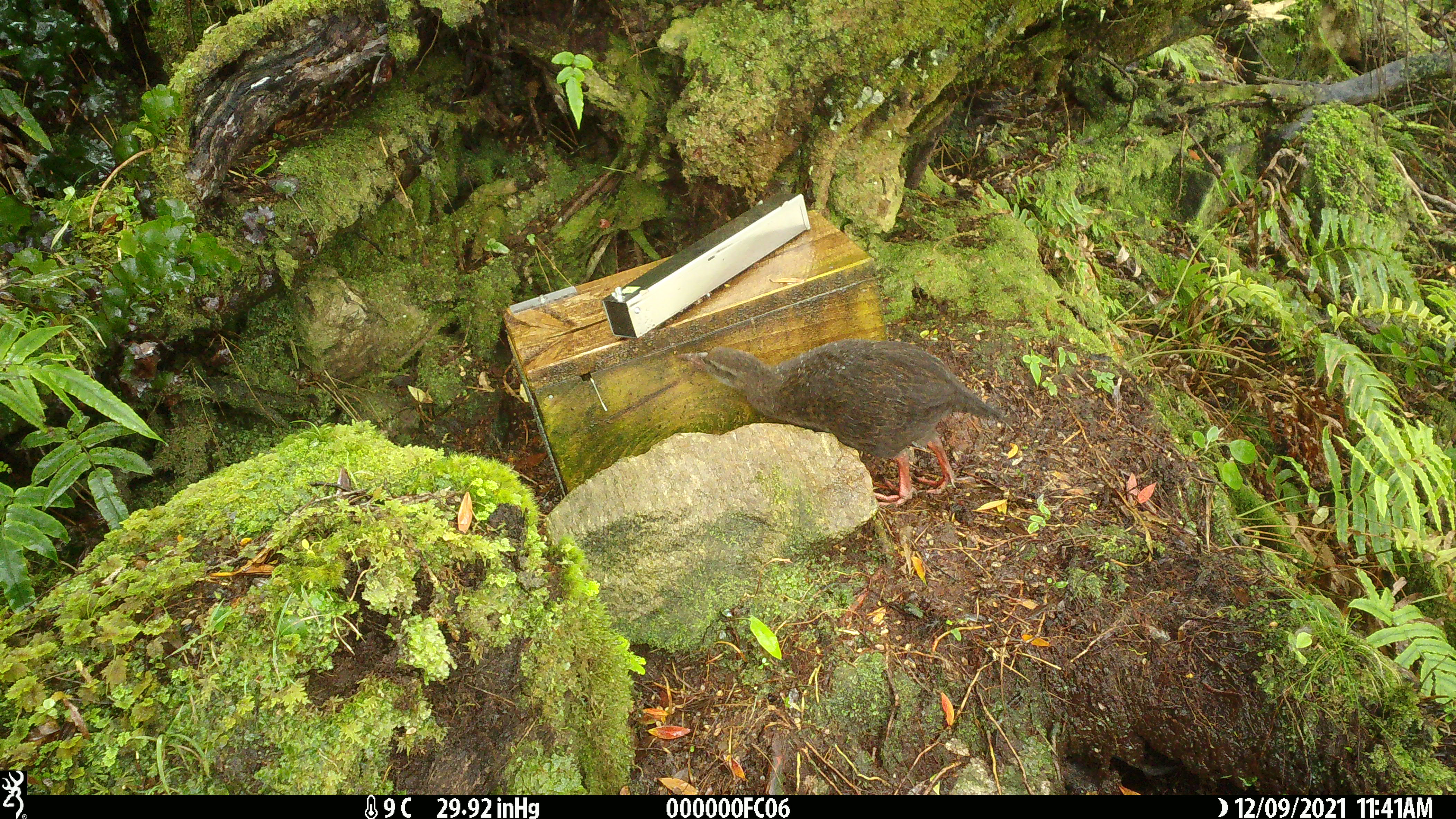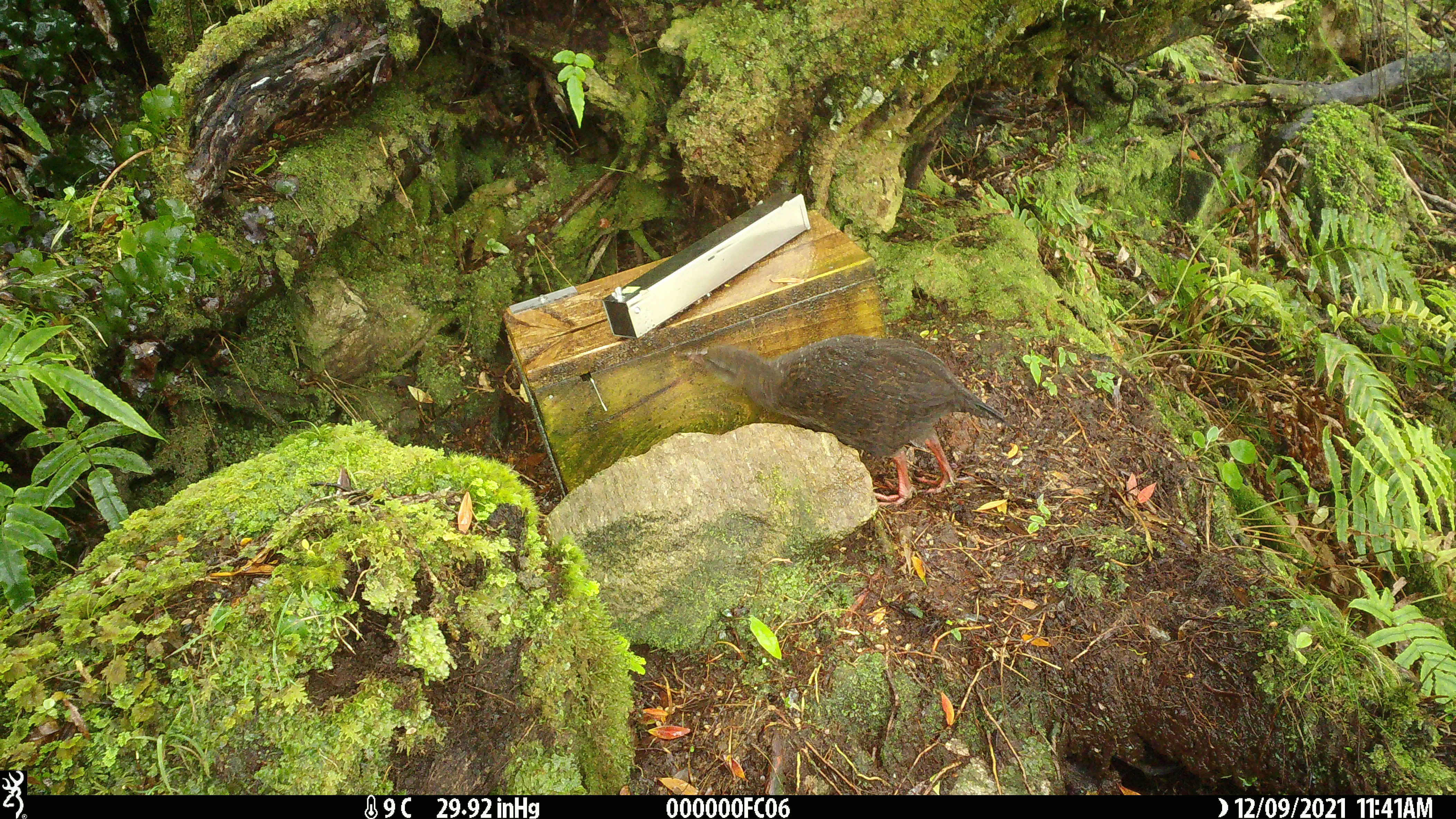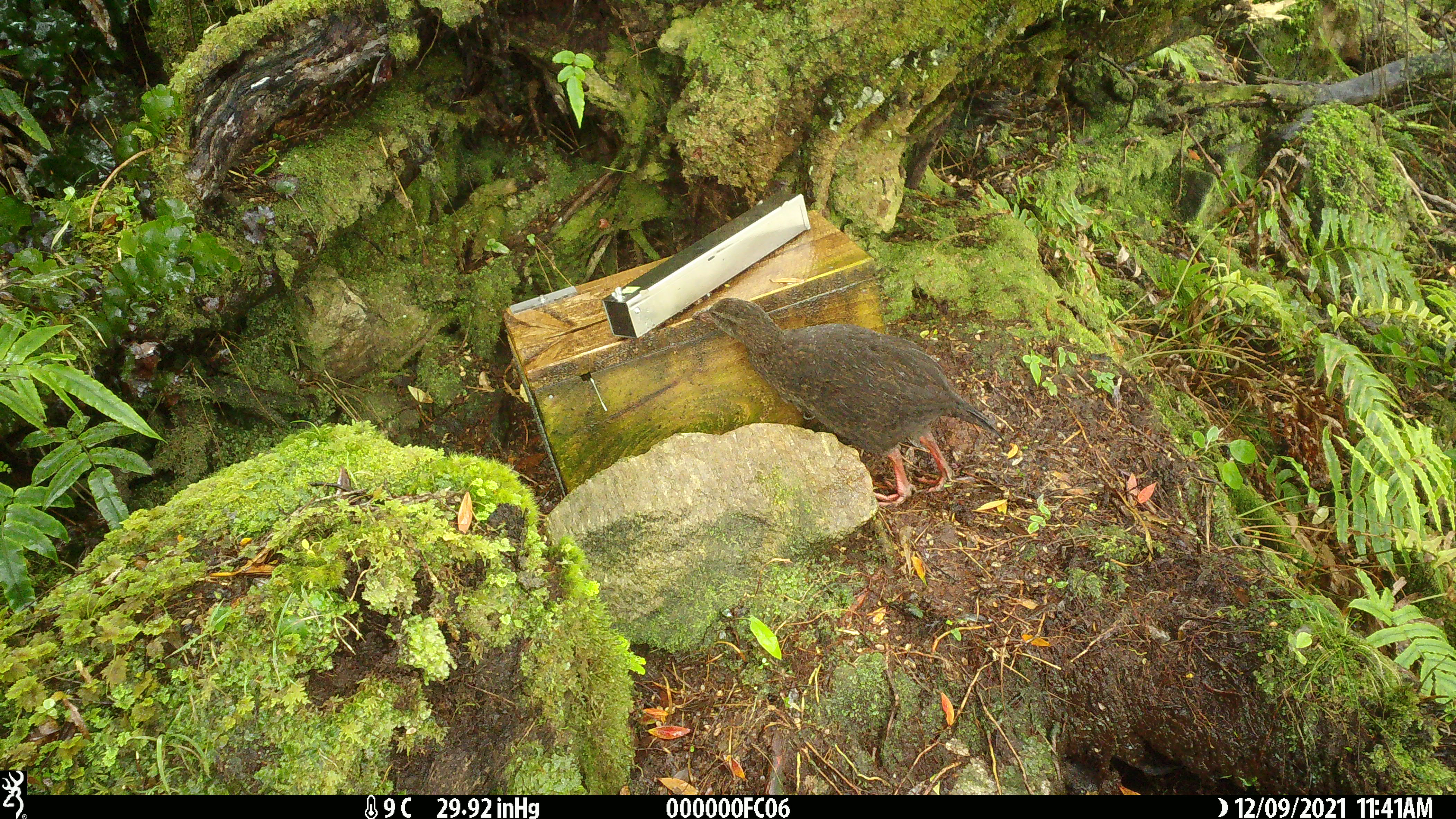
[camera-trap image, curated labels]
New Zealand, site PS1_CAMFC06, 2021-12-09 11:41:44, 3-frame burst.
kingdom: Animalia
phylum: Chordata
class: Aves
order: Gruiformes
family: Rallidae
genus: Gallirallus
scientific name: Gallirallus australis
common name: weka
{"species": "weka (Gallirallus australis)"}